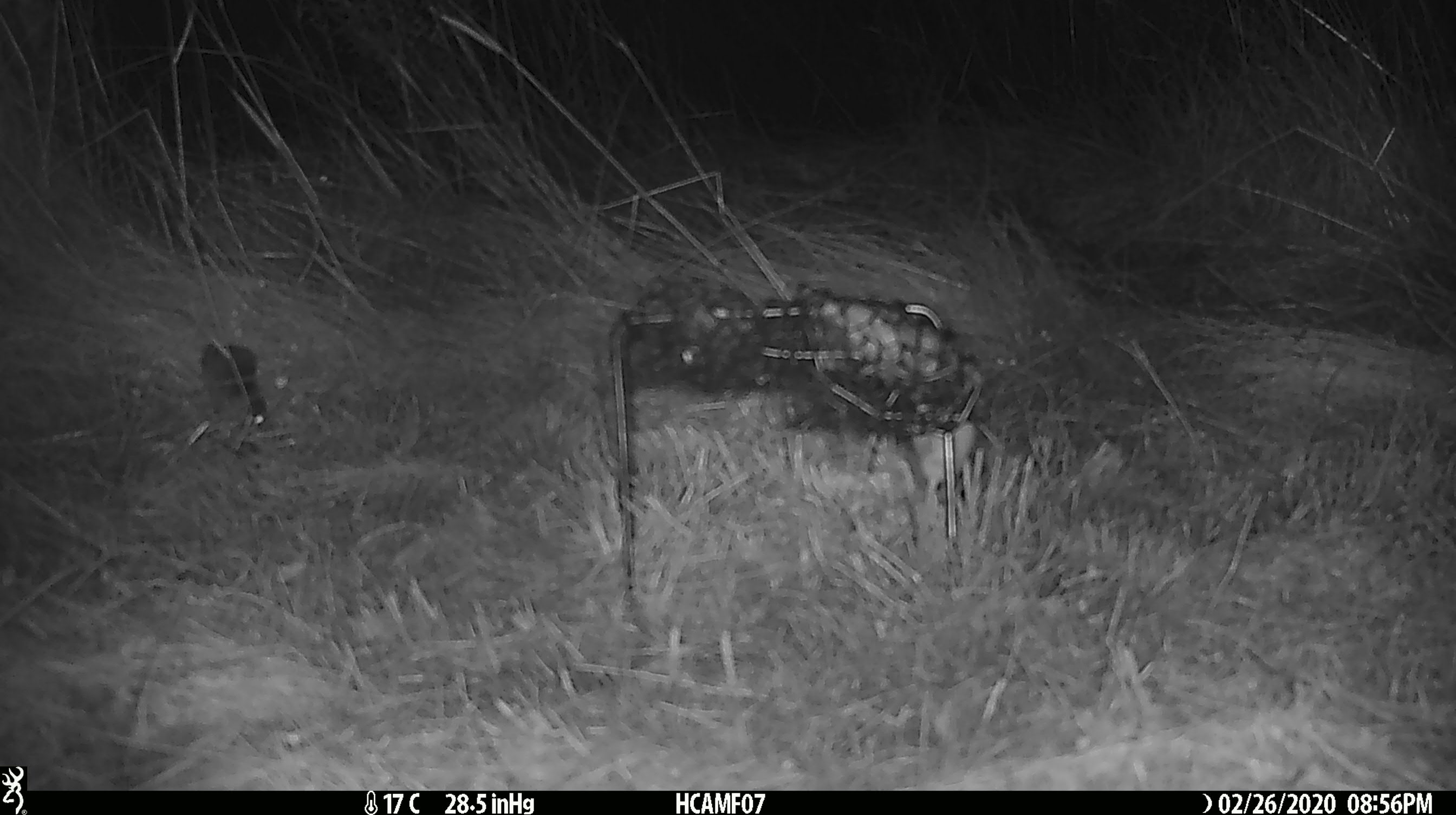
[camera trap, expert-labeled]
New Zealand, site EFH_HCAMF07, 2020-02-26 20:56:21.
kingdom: Animalia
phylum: Chordata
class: Mammalia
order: Rodentia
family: Muridae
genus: Mus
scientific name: Mus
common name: mouse